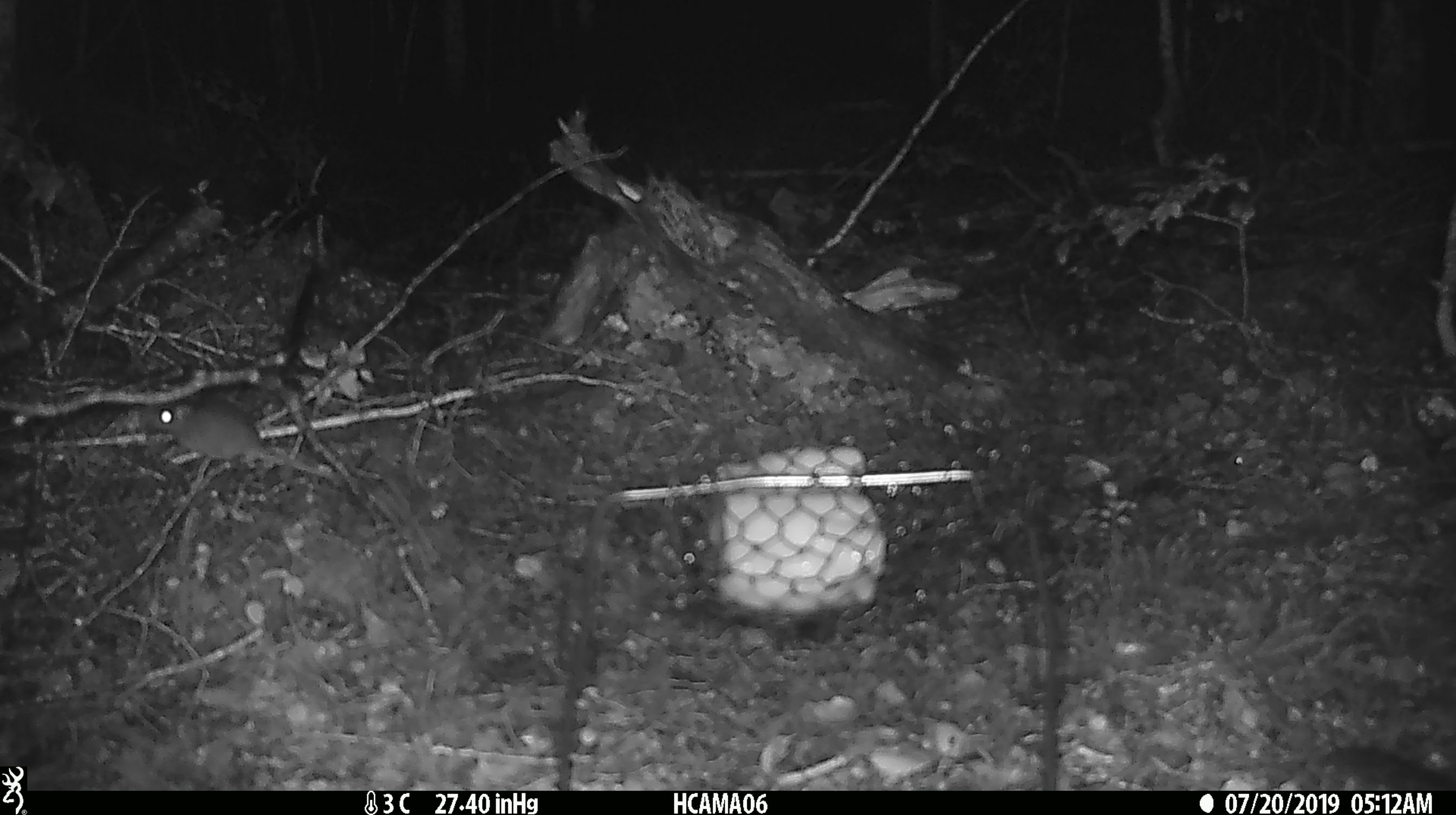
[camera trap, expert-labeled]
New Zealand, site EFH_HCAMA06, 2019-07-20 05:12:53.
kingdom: Animalia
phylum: Chordata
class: Mammalia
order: Rodentia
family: Muridae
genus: Rattus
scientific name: Rattus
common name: rat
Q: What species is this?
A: Rat (Rattus).